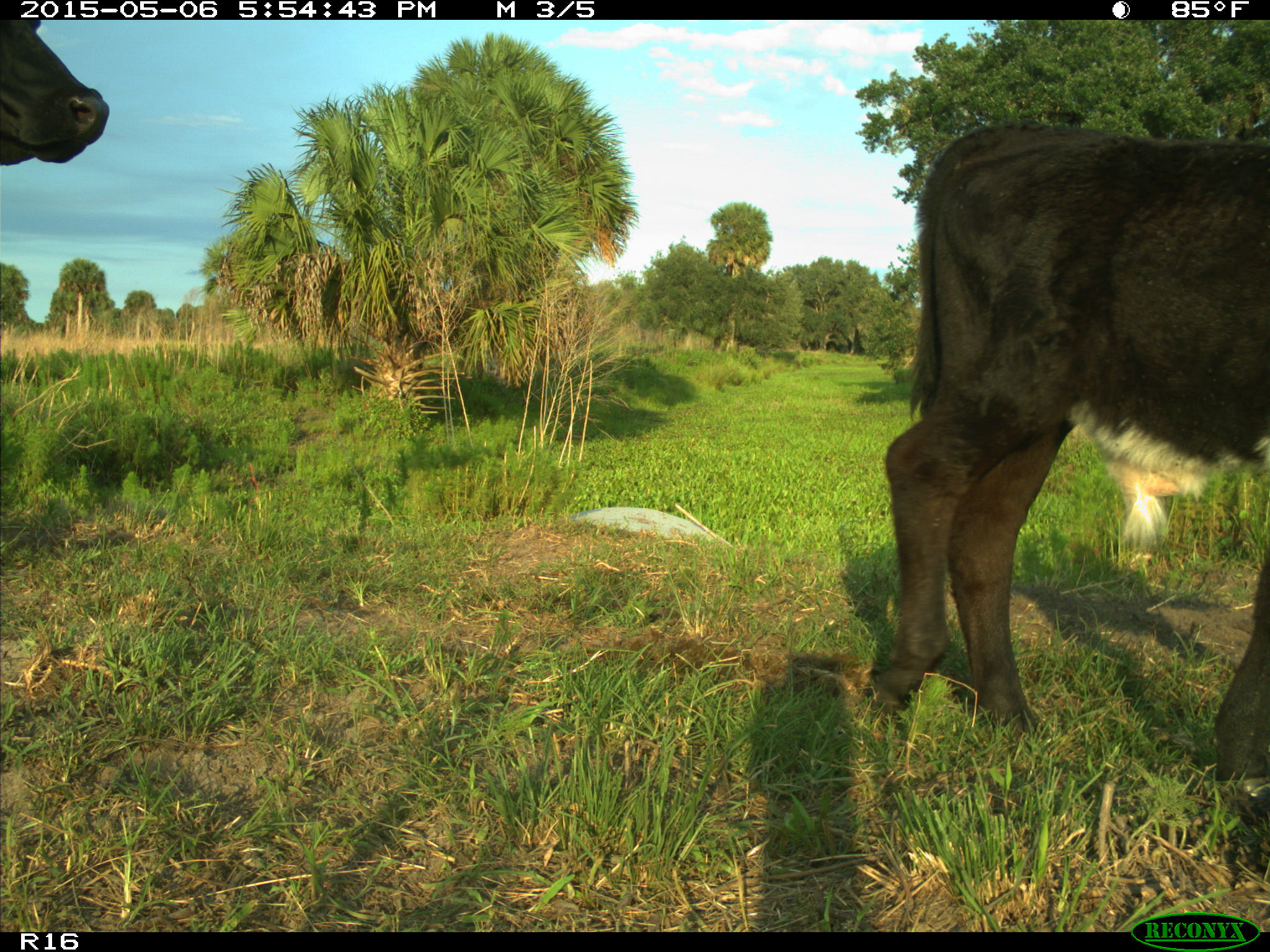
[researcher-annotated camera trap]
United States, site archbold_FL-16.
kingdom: Animalia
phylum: Chordata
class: Mammalia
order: Artiodactyla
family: Bovidae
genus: Bos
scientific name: Bos taurus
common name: domestic cow